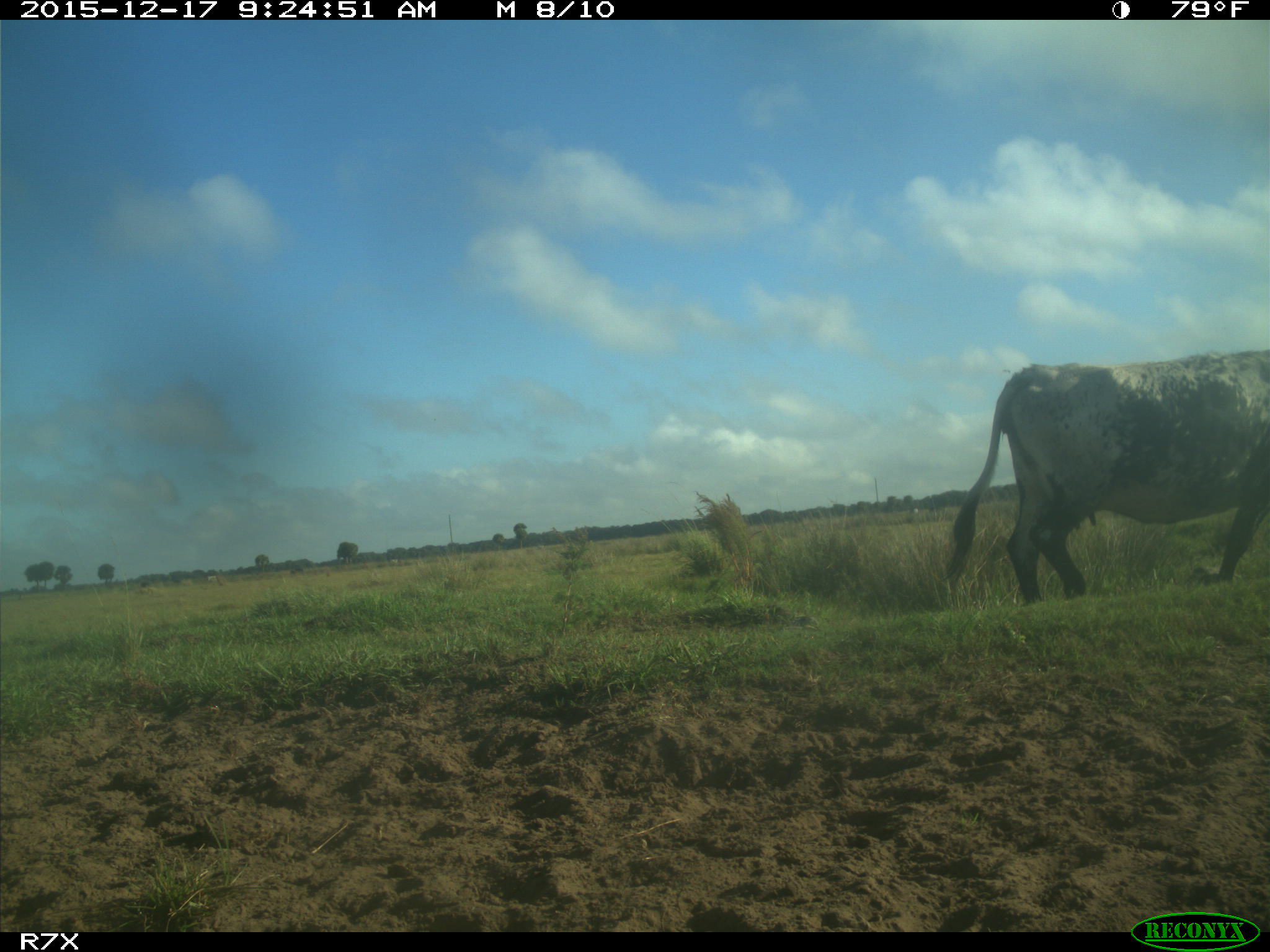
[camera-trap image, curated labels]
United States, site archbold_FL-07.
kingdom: Animalia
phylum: Chordata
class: Mammalia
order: Artiodactyla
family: Bovidae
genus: Bos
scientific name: Bos taurus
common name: domestic cow